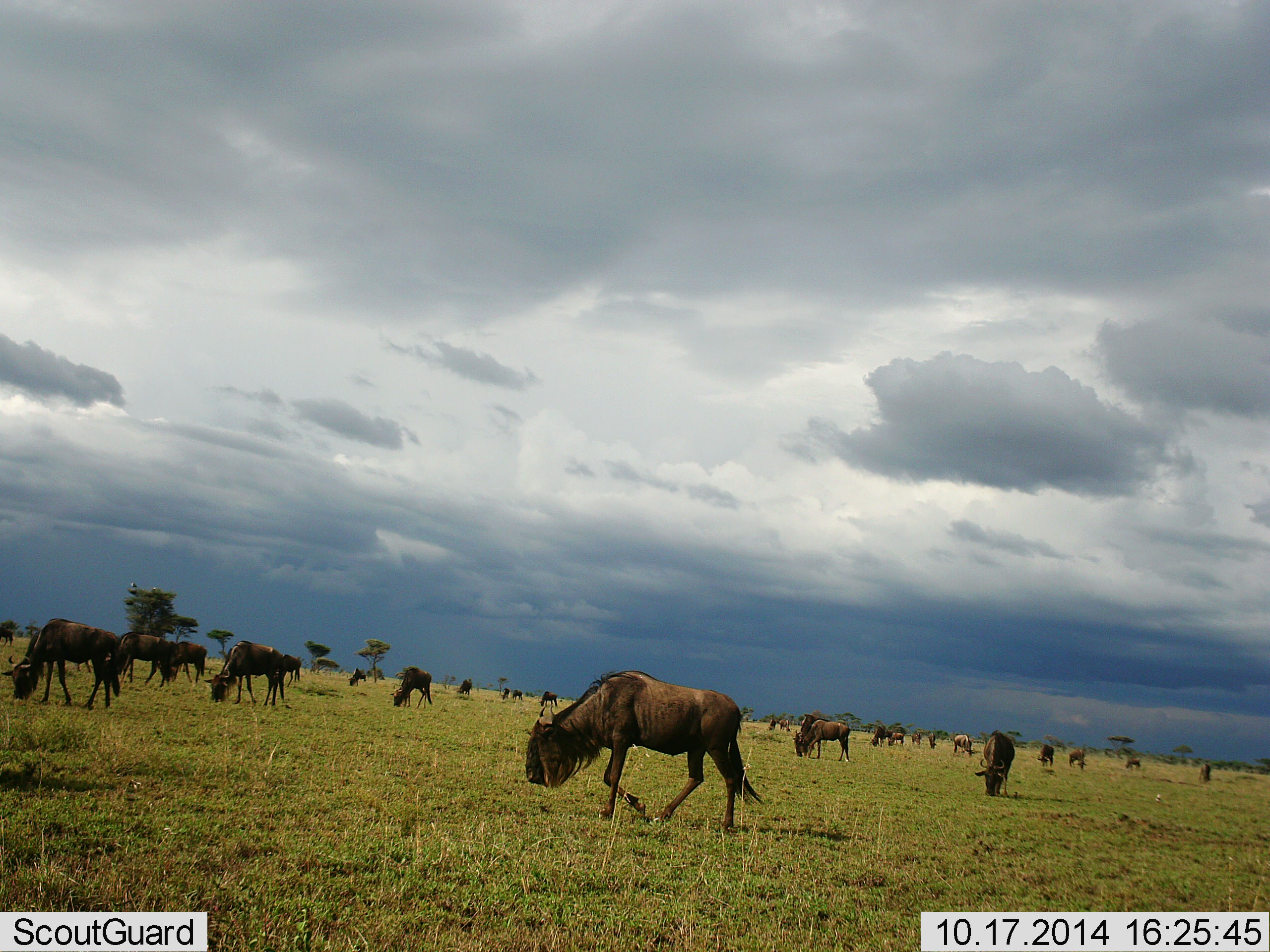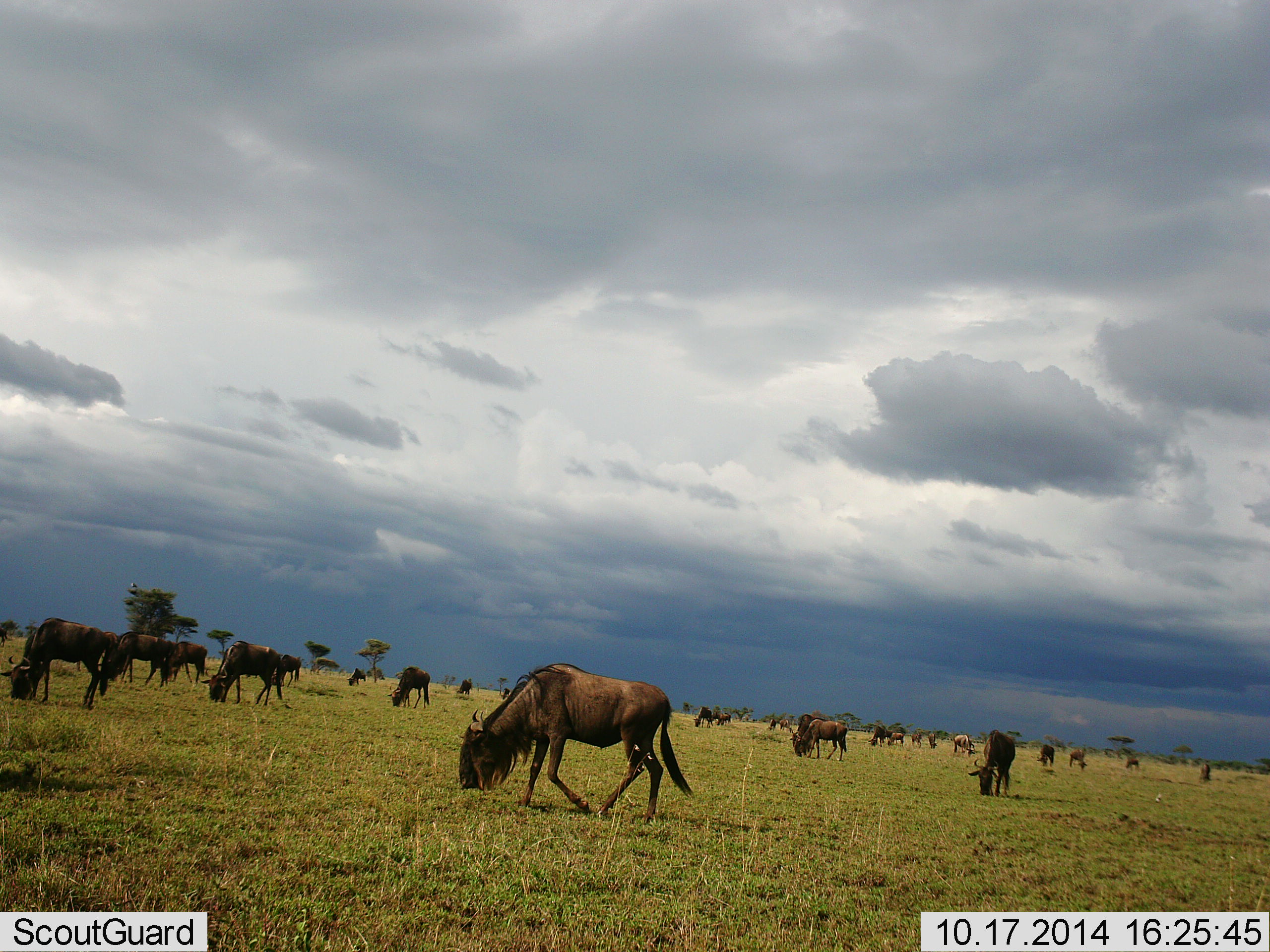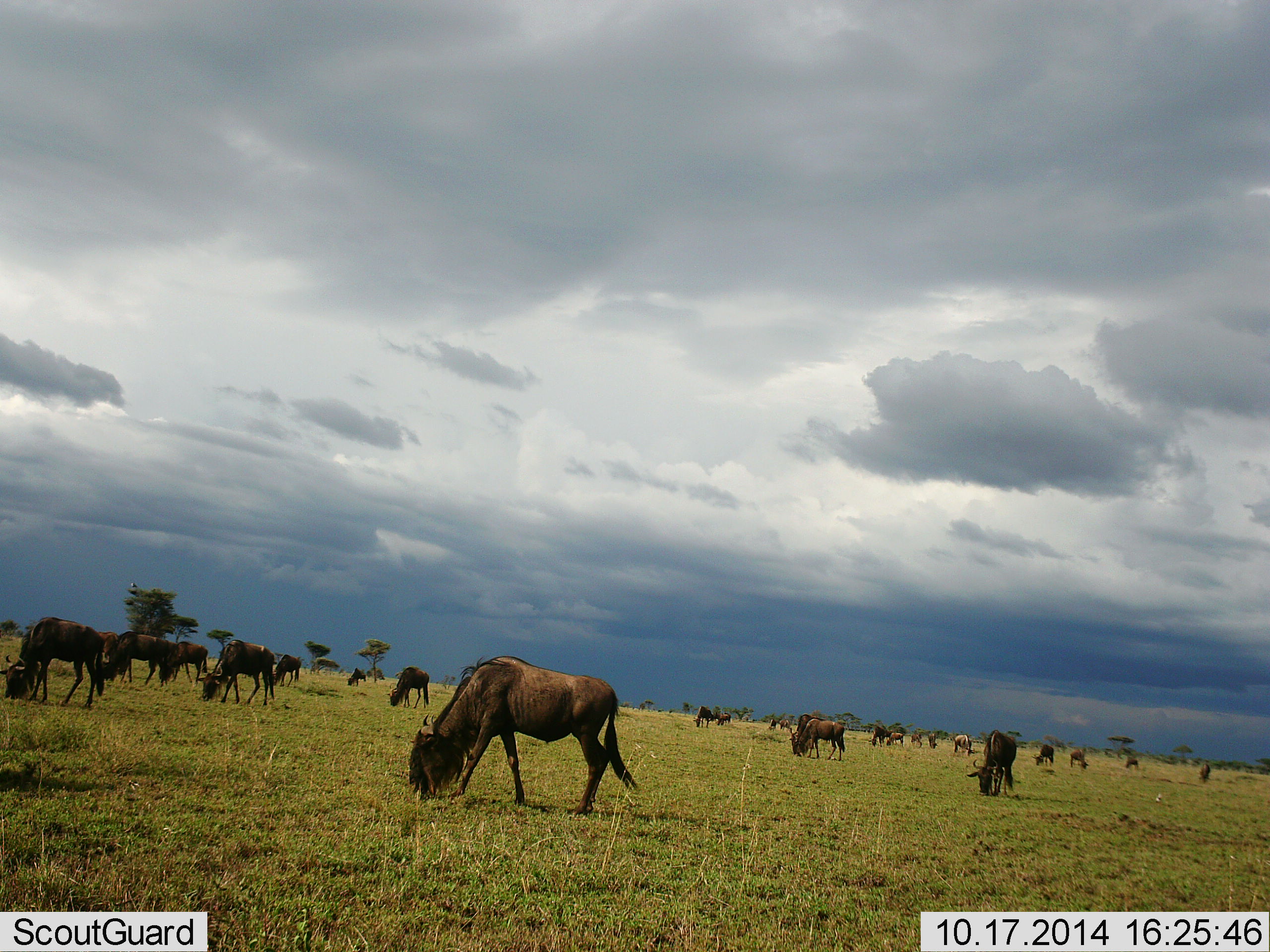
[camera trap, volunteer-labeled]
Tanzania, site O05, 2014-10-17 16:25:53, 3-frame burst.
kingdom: Animalia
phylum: Chordata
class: Mammalia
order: Artiodactyla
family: Bovidae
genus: Connochaetes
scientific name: Connochaetes taurinus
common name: blue wildebeest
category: wildebeest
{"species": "wildebeest (blue wildebeest) (Connochaetes taurinus)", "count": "11-50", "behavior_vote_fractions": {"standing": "50%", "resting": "10%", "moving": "30%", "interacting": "20%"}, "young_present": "0%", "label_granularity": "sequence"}